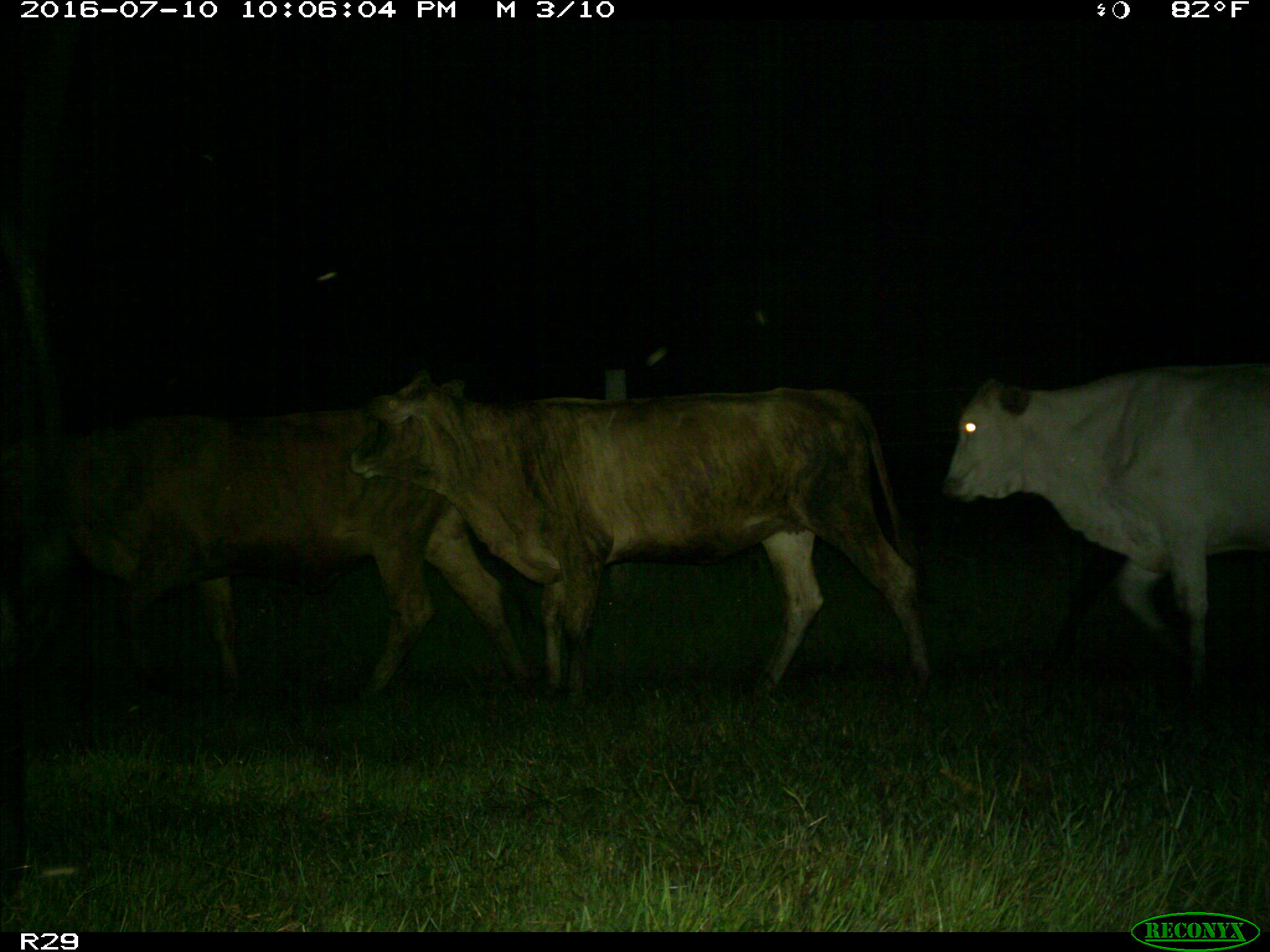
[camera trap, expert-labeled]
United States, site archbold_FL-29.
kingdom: Animalia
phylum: Chordata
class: Mammalia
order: Artiodactyla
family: Bovidae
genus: Bos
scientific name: Bos taurus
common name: domestic cow